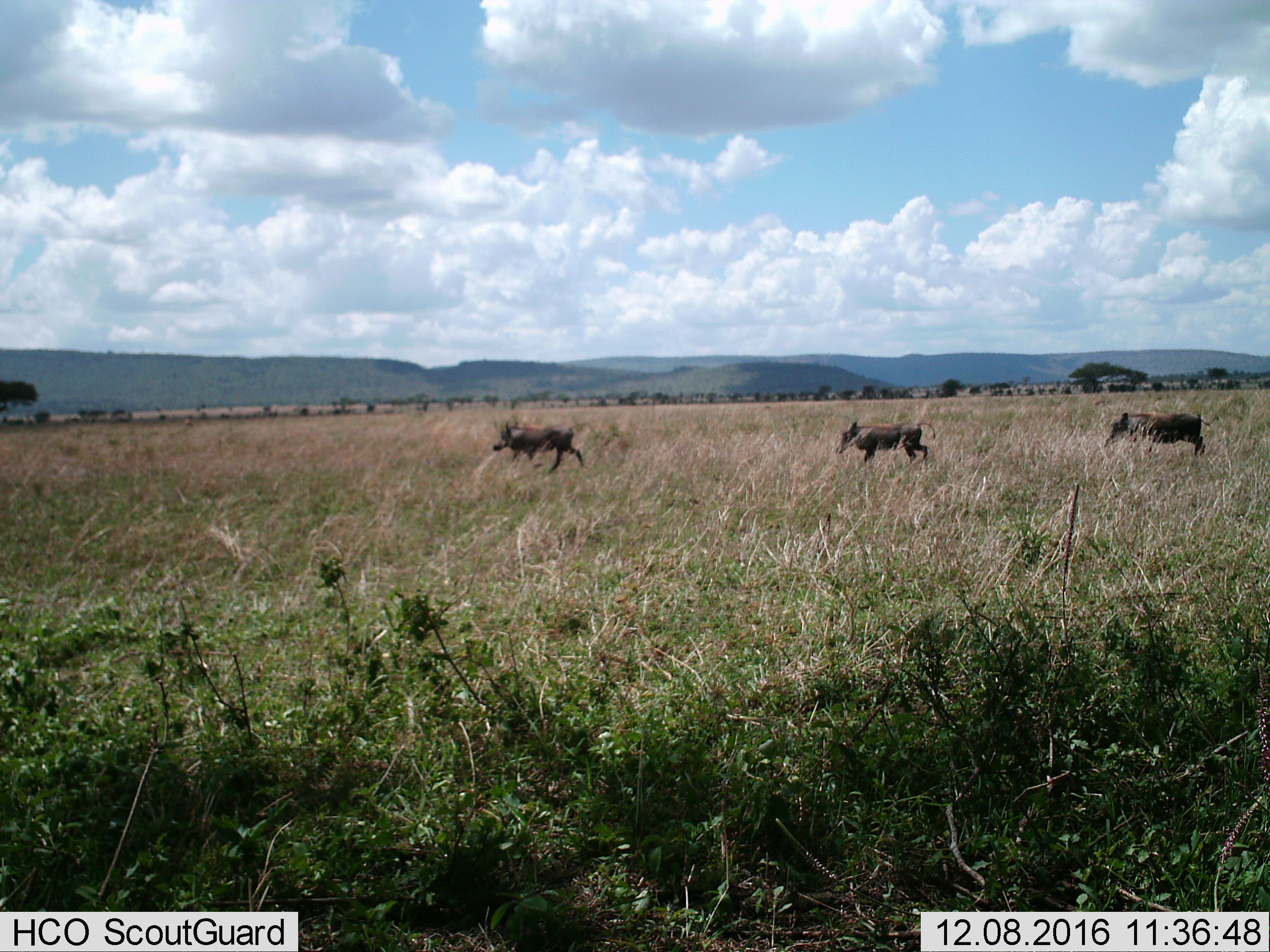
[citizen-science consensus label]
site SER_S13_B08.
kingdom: Animalia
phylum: Chordata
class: Mammalia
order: Artiodactyla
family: Suidae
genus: Phacochoerus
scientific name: Phacochoerus africanus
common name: warthog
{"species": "warthog (Phacochoerus africanus)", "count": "3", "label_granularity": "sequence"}